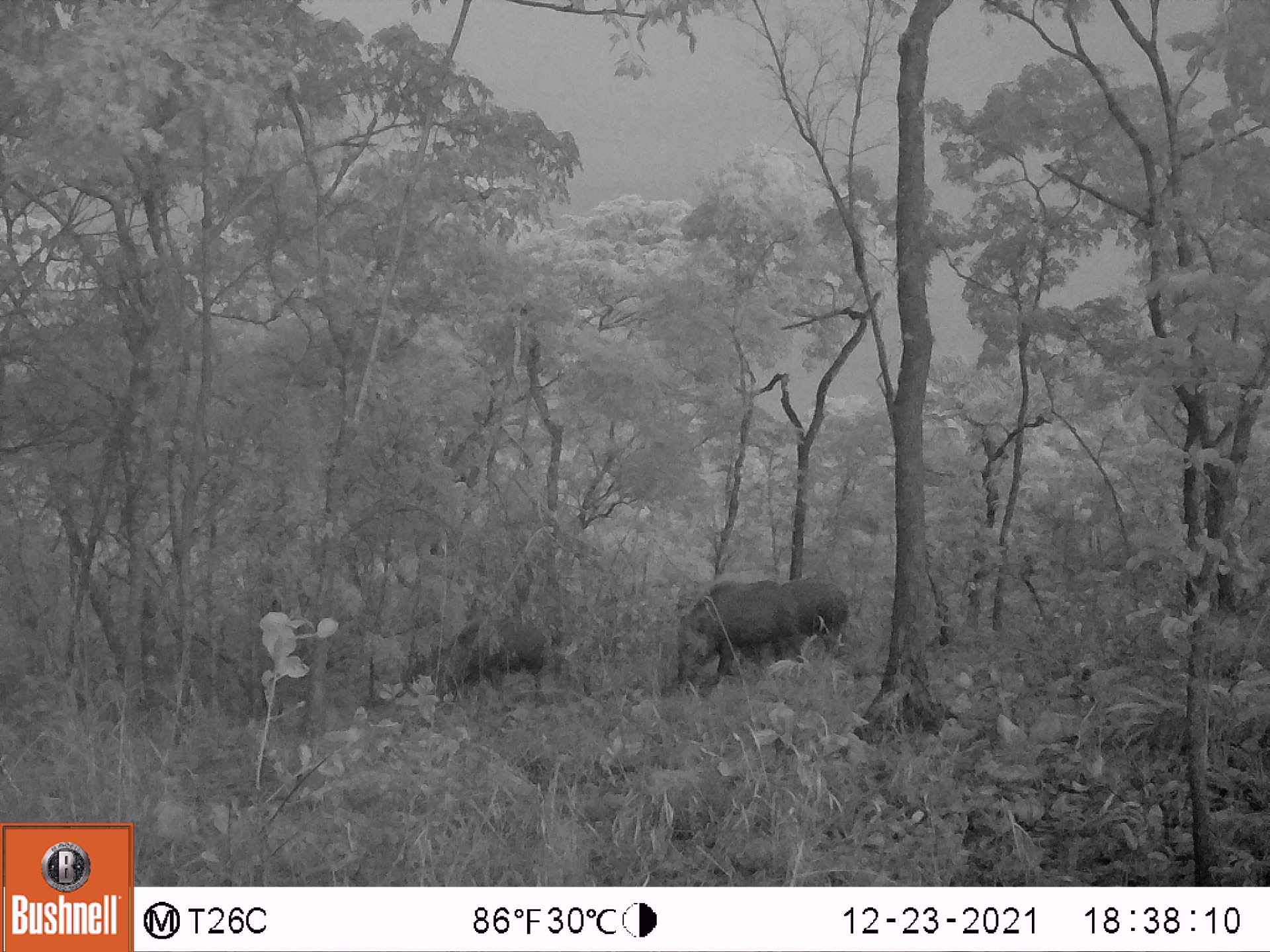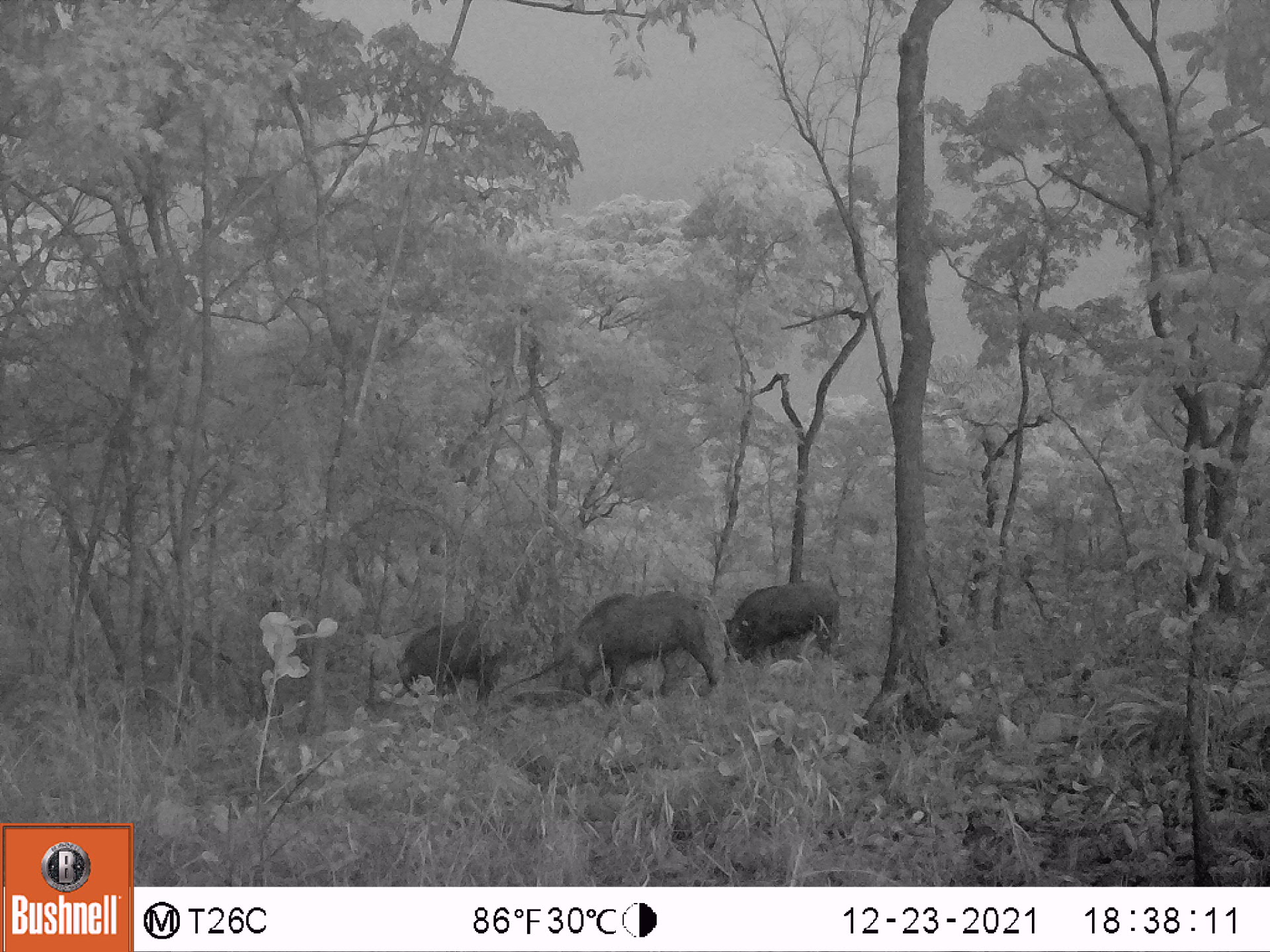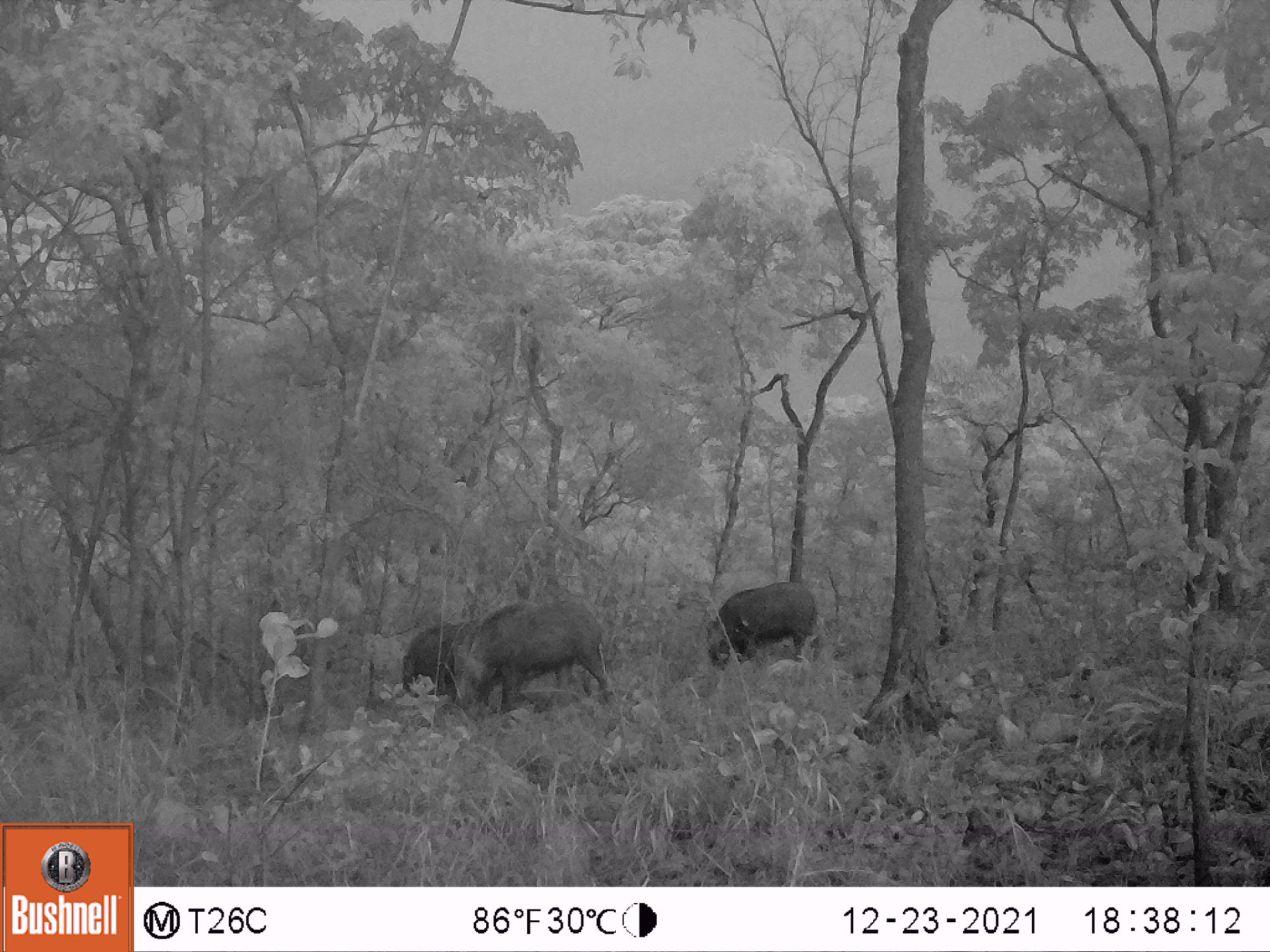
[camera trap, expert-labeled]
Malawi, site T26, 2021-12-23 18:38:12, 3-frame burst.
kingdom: Animalia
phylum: Chordata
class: Mammalia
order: Artiodactyla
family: Suidae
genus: Potamochoerus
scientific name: Potamochoerus larvatus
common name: bushpig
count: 2